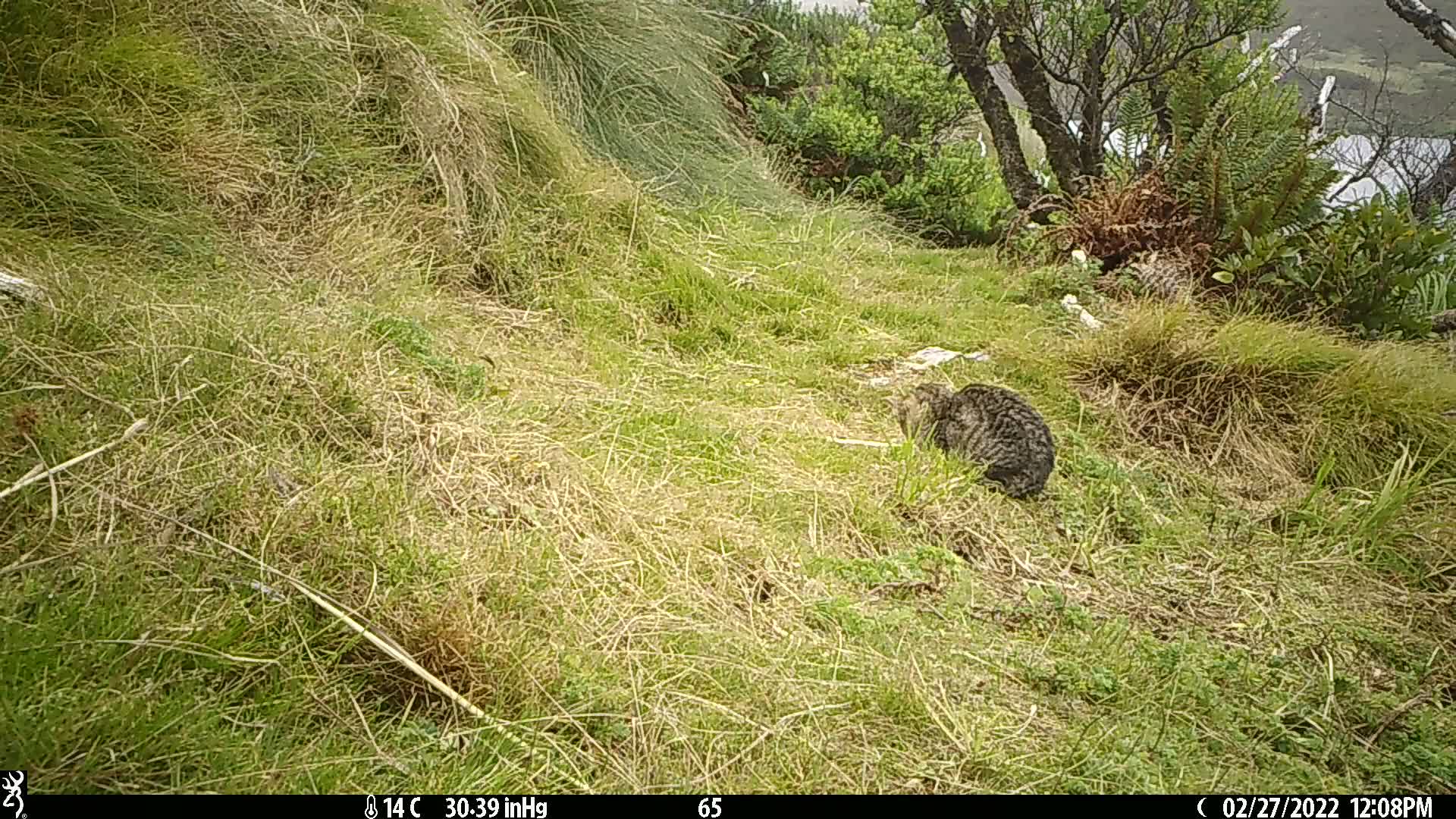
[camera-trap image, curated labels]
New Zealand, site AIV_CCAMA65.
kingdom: Animalia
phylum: Chordata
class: Mammalia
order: Carnivora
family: Felidae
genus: Felis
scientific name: Felis catus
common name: domestic cat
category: cat